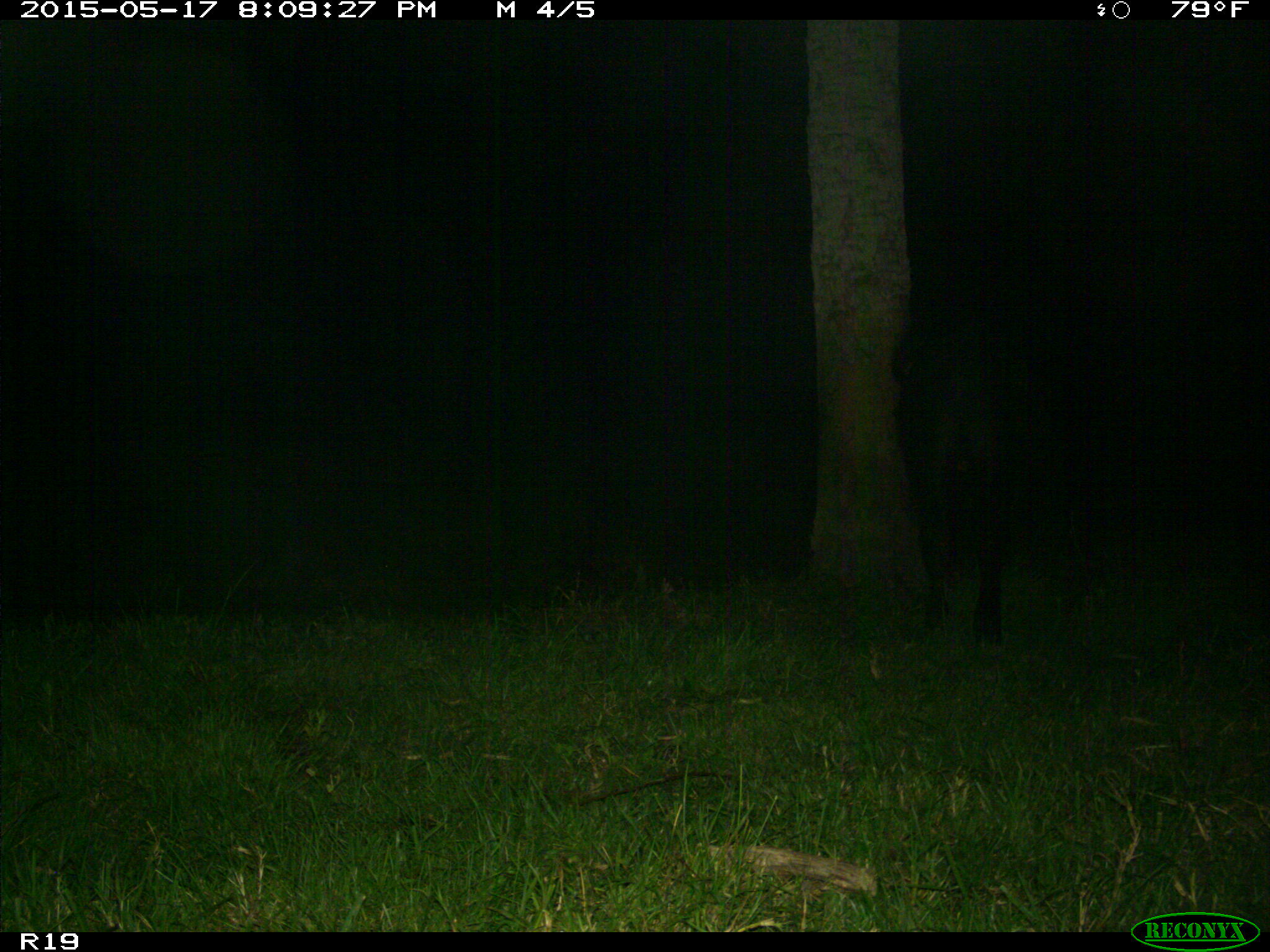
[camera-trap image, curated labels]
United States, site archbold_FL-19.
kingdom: Animalia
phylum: Chordata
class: Mammalia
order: Artiodactyla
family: Bovidae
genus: Bos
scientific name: Bos taurus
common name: domestic cow